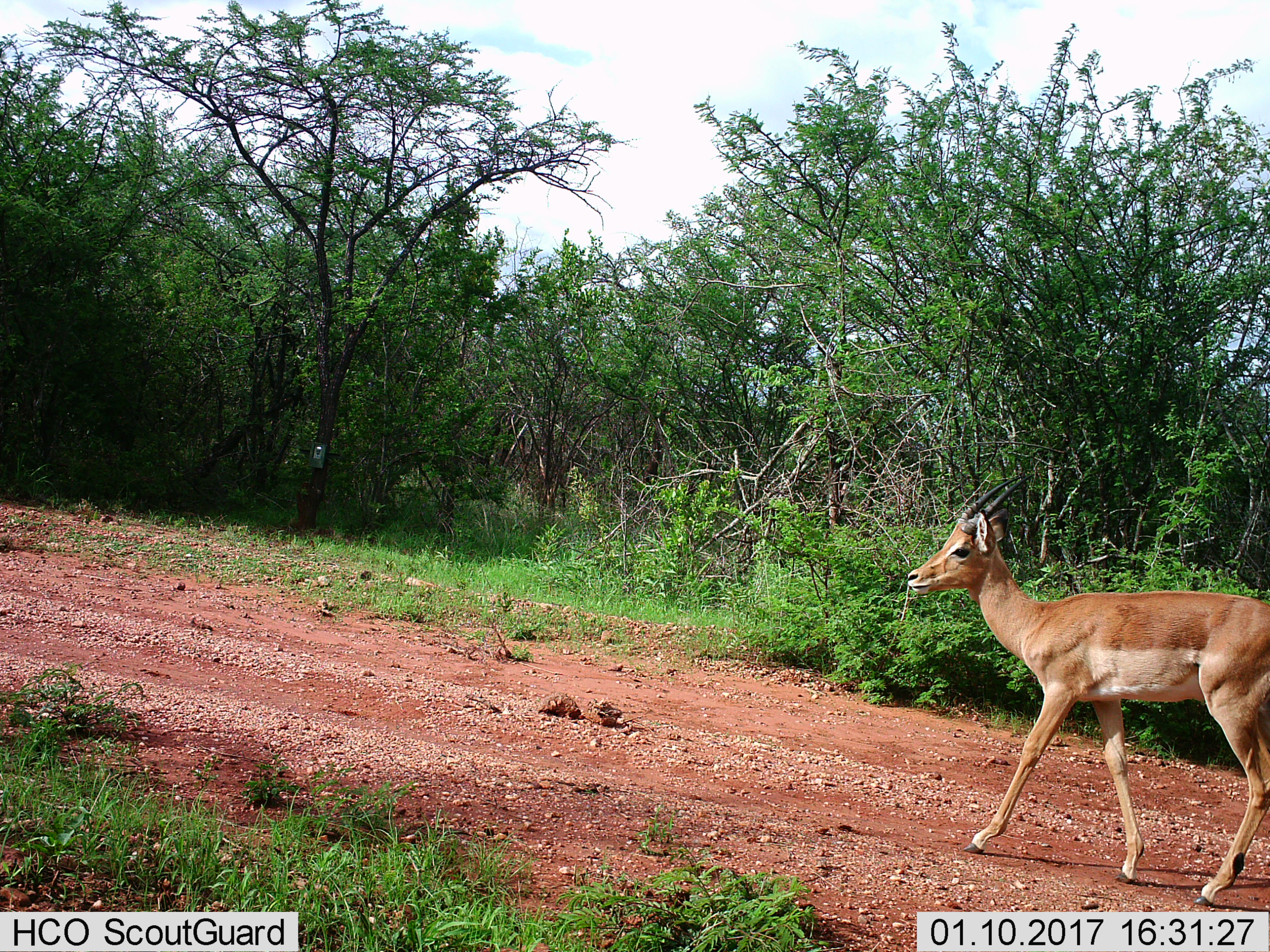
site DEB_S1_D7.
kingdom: Animalia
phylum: Chordata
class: Mammalia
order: Artiodactyla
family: Bovidae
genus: Aepyceros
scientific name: Aepyceros melampus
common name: impala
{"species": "impala (Aepyceros melampus)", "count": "1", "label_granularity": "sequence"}